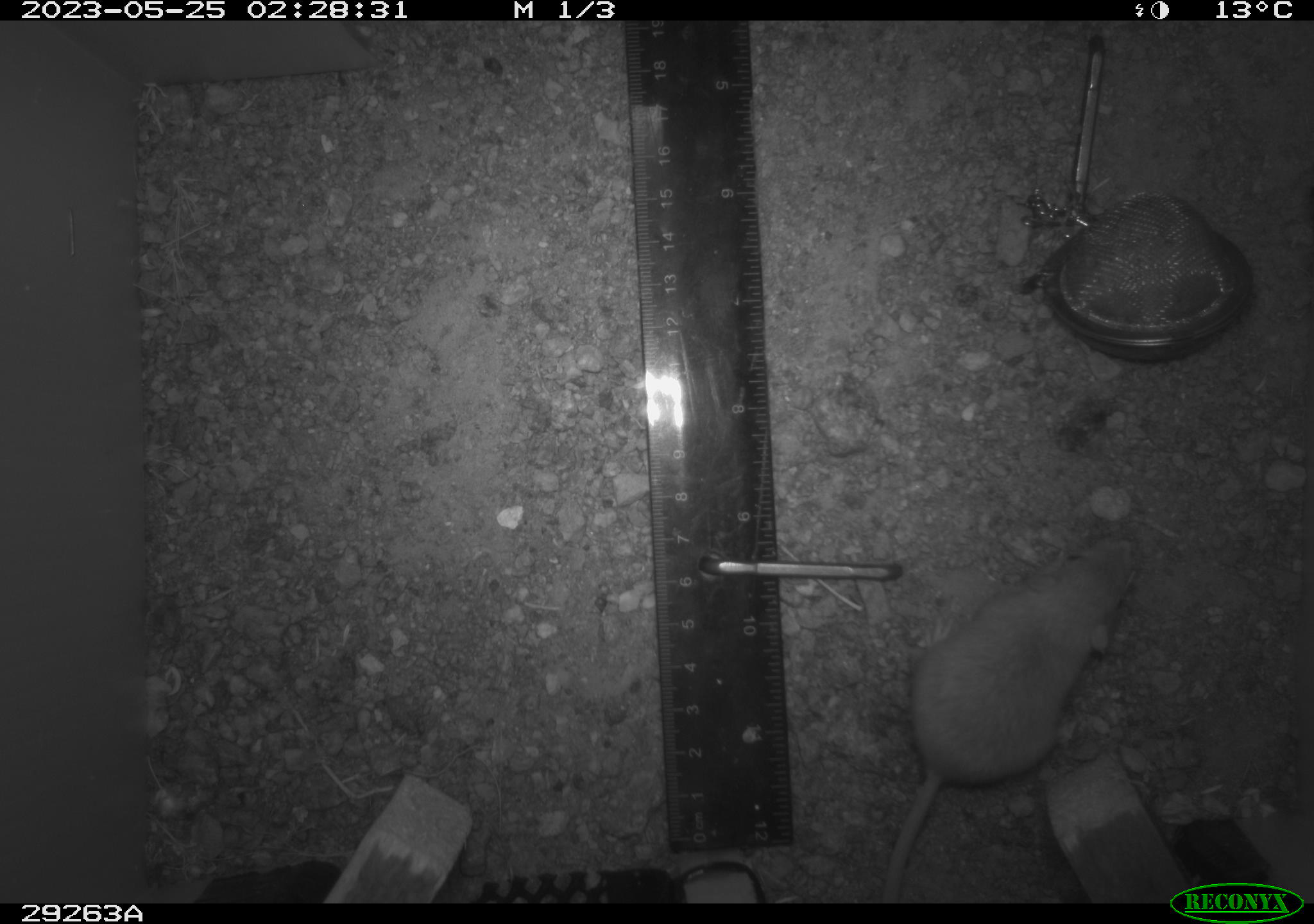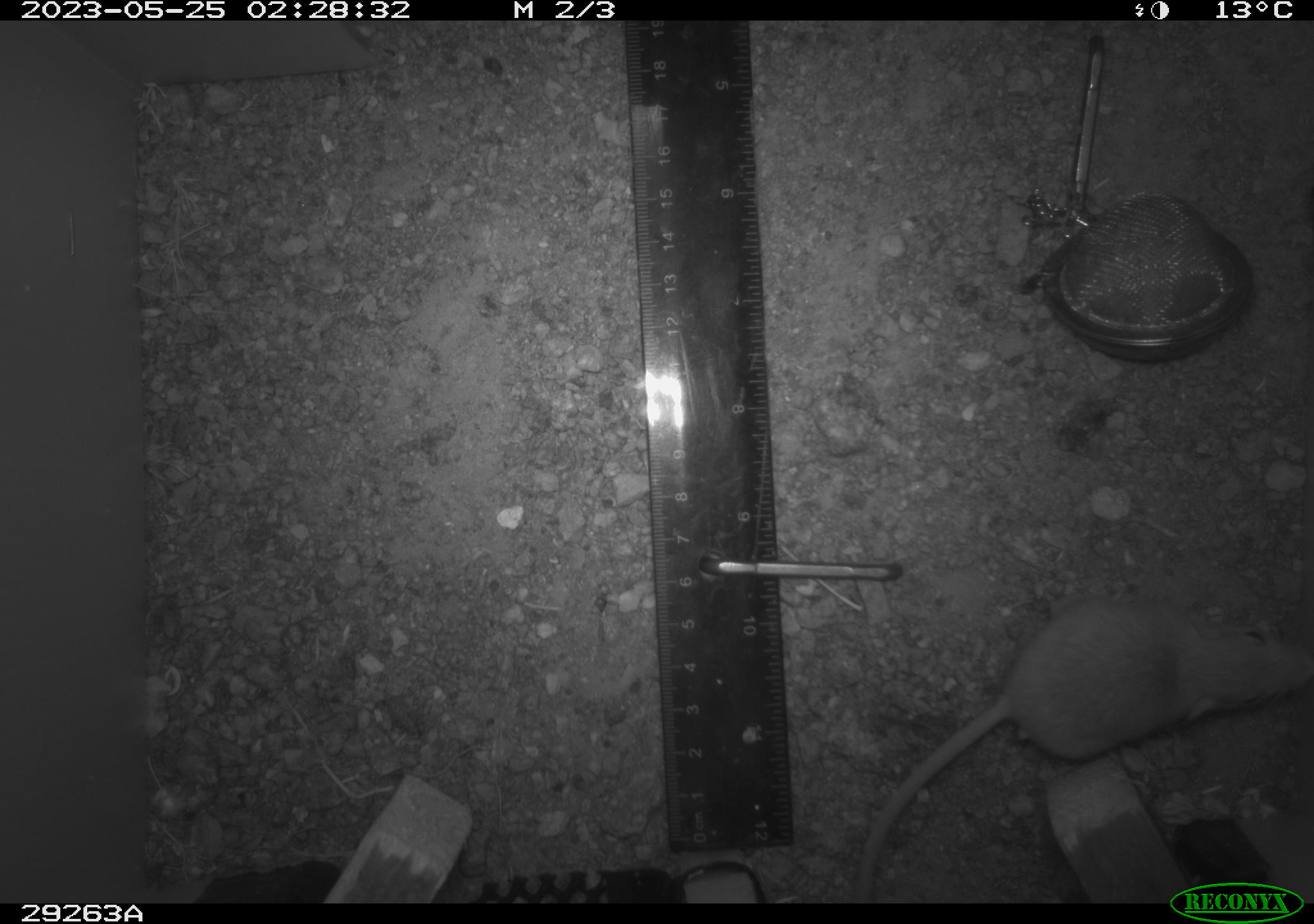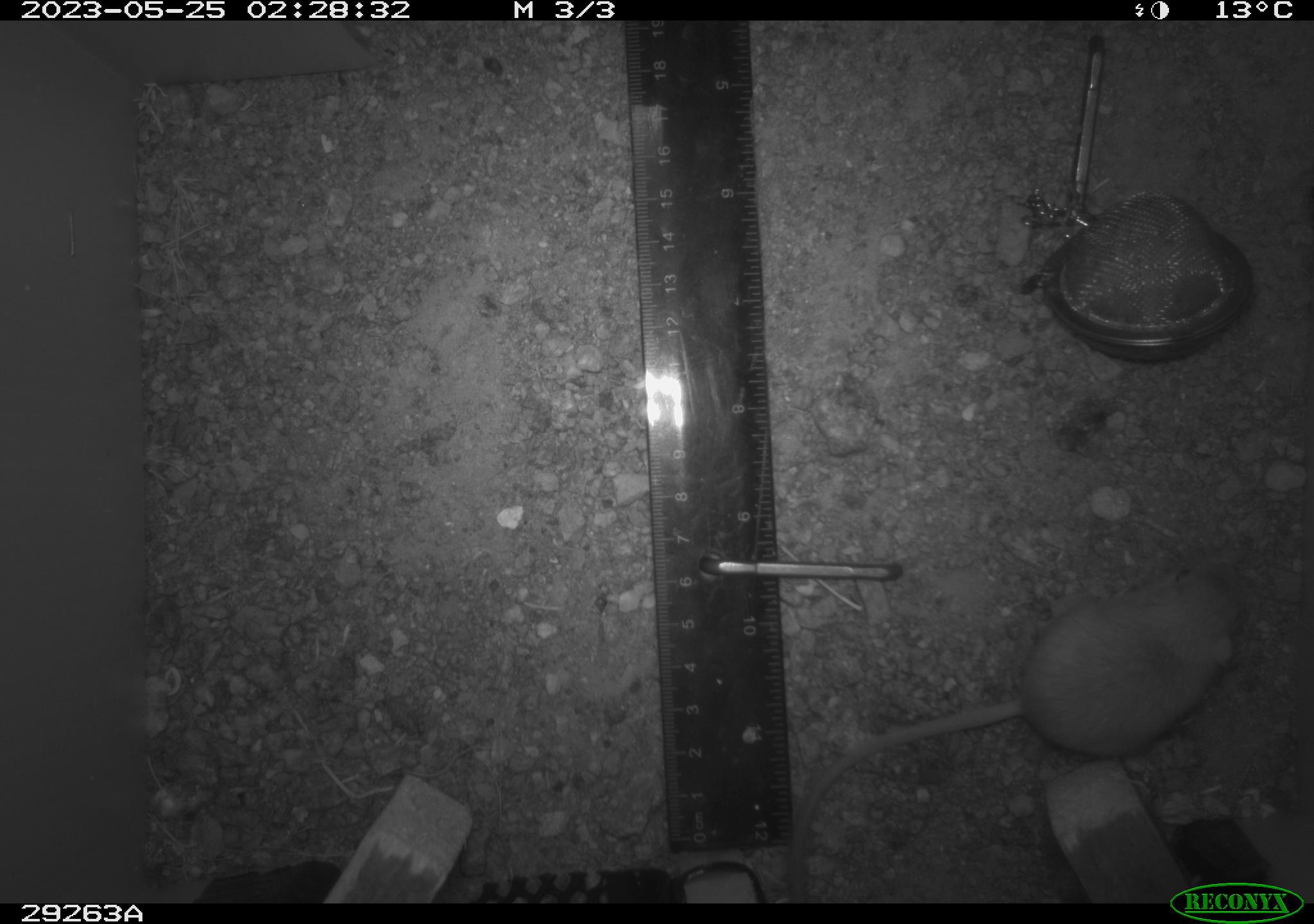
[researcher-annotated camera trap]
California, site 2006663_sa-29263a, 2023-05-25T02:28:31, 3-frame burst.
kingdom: Animalia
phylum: Chordata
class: Mammalia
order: Rodentia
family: Heteromyidae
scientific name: Heteromyidae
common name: kangaroo rats and pocket mice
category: heteromyidae family